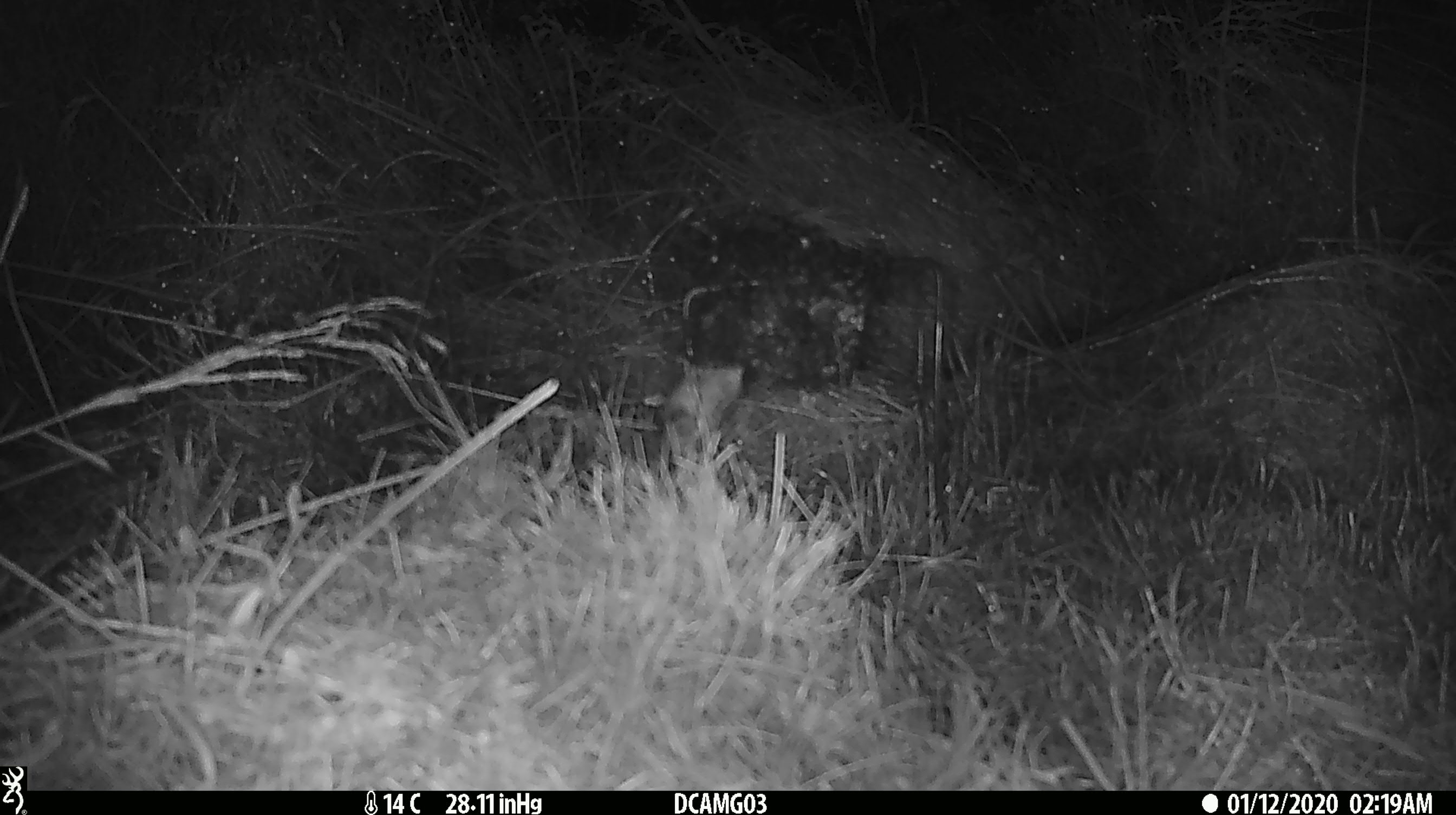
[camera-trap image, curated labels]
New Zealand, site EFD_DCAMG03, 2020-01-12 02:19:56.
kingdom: Animalia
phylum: Chordata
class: Mammalia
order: Rodentia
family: Muridae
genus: Mus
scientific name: Mus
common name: mouse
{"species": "mouse (Mus)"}